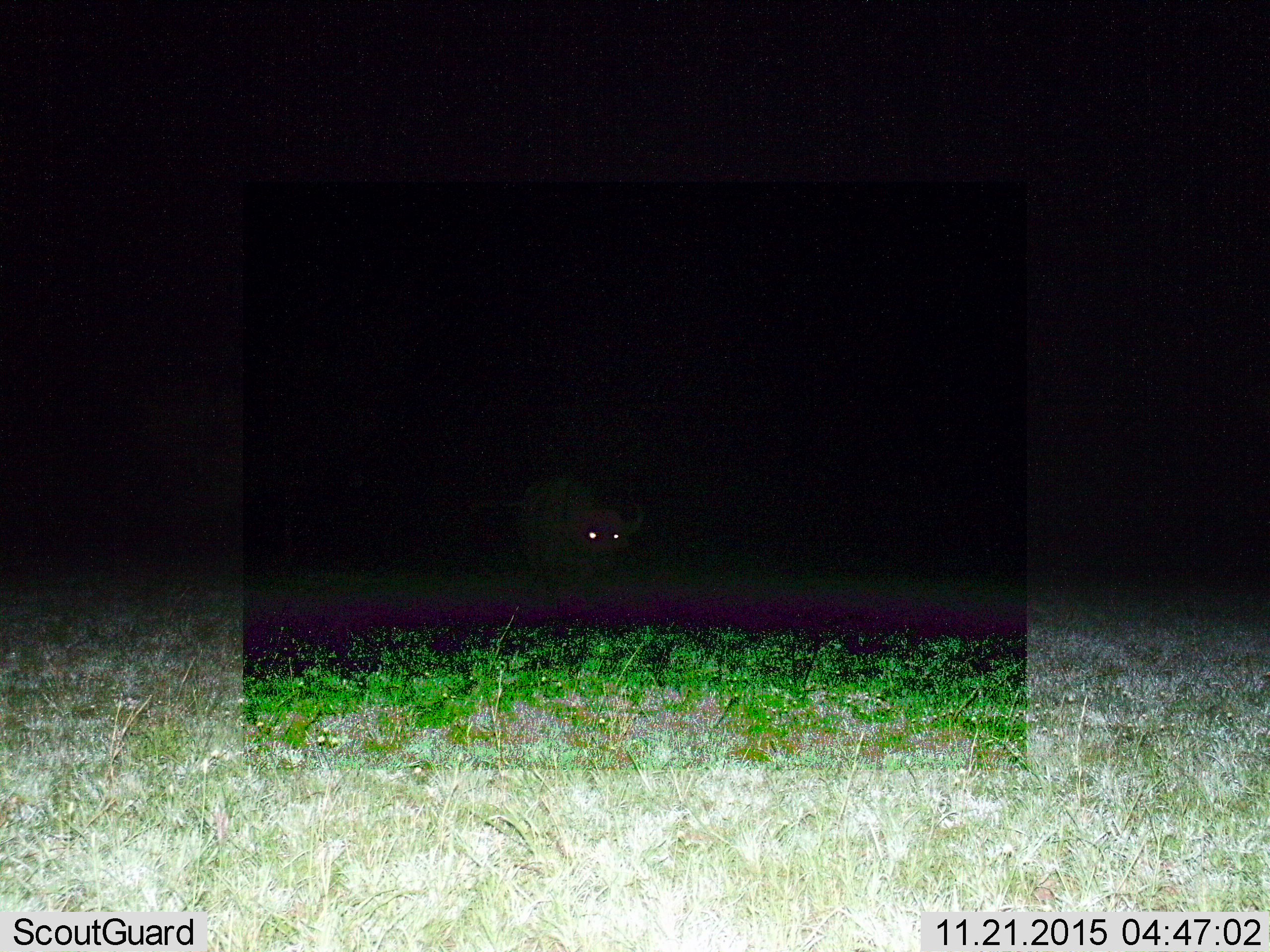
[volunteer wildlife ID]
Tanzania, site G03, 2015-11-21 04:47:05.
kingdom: Animalia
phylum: Chordata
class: Mammalia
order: Artiodactyla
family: Bovidae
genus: Syncerus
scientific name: Syncerus caffer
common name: cape buffalo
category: buffalo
Buffalo (cape buffalo) (Syncerus caffer), count 1. Behavior (volunteer vote fractions): standing 78%, resting 0%, moving 22%, interacting 0%. Young present (vote fraction): 0%. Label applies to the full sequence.